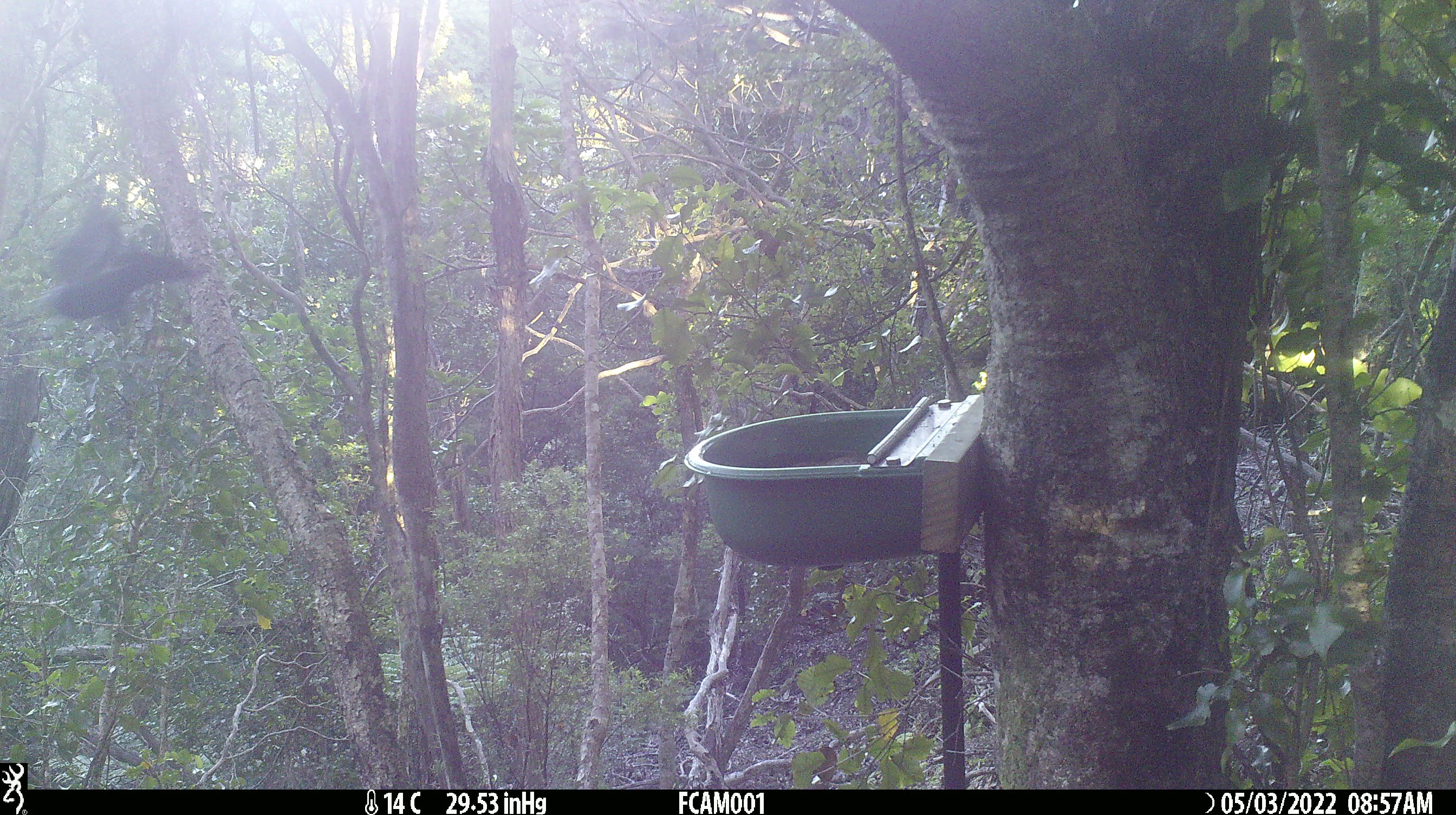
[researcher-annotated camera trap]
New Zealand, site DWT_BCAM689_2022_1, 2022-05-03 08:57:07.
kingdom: Animalia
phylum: Chordata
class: Aves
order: Passeriformes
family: Meliphagidae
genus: Prosthemadera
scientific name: Prosthemadera novaeseelandiae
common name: tui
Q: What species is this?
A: Tui (Prosthemadera novaeseelandiae).